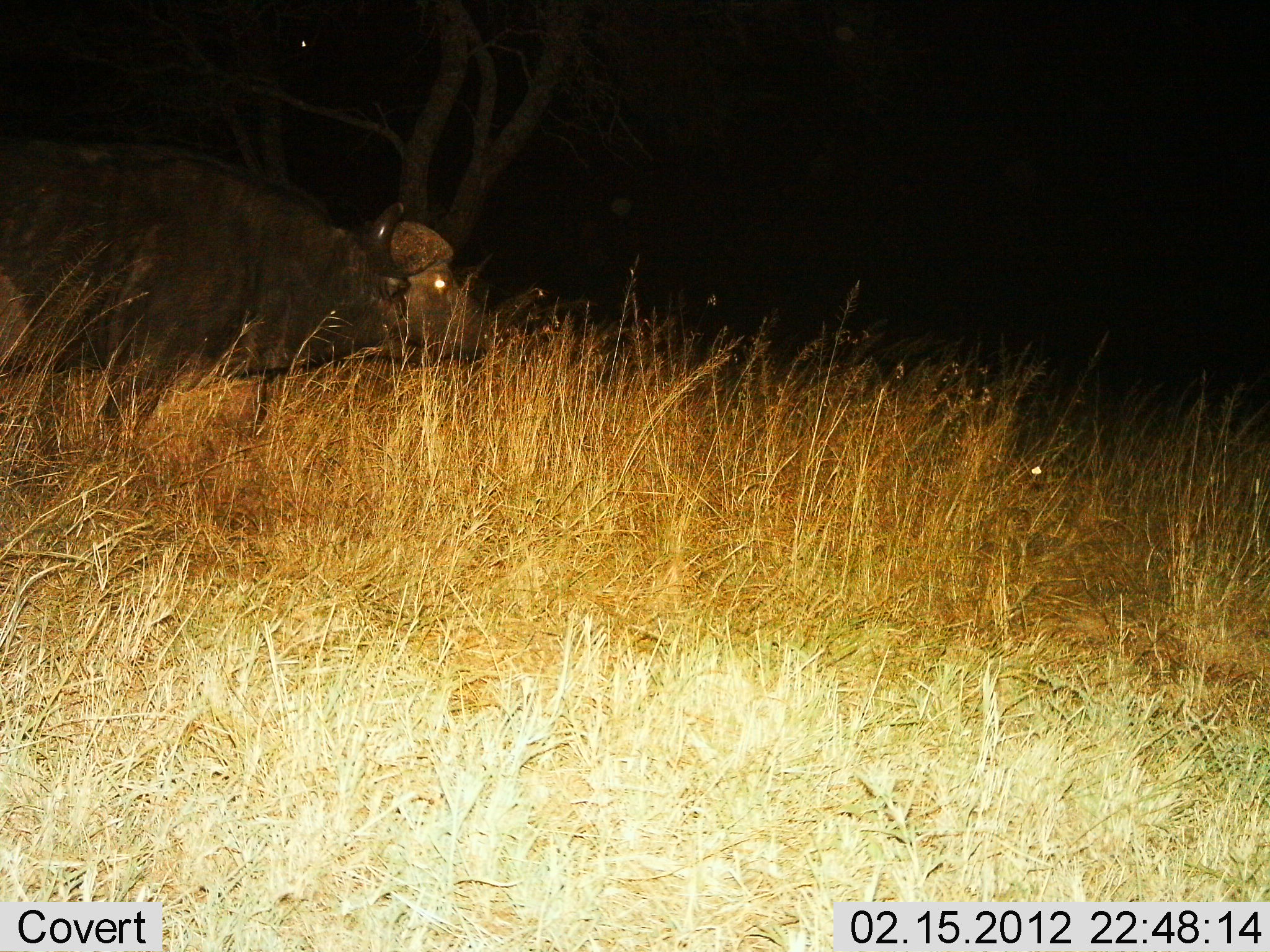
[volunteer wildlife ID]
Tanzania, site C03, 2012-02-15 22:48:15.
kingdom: Animalia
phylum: Chordata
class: Mammalia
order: Artiodactyla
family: Bovidae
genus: Syncerus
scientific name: Syncerus caffer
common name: cape buffalo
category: buffalo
Buffalo (cape buffalo) (Syncerus caffer), count 1. Behavior (volunteer vote fractions): standing 47%, resting 12%, moving 41%, interacting 0%. Young present (vote fraction): 0%. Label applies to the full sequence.